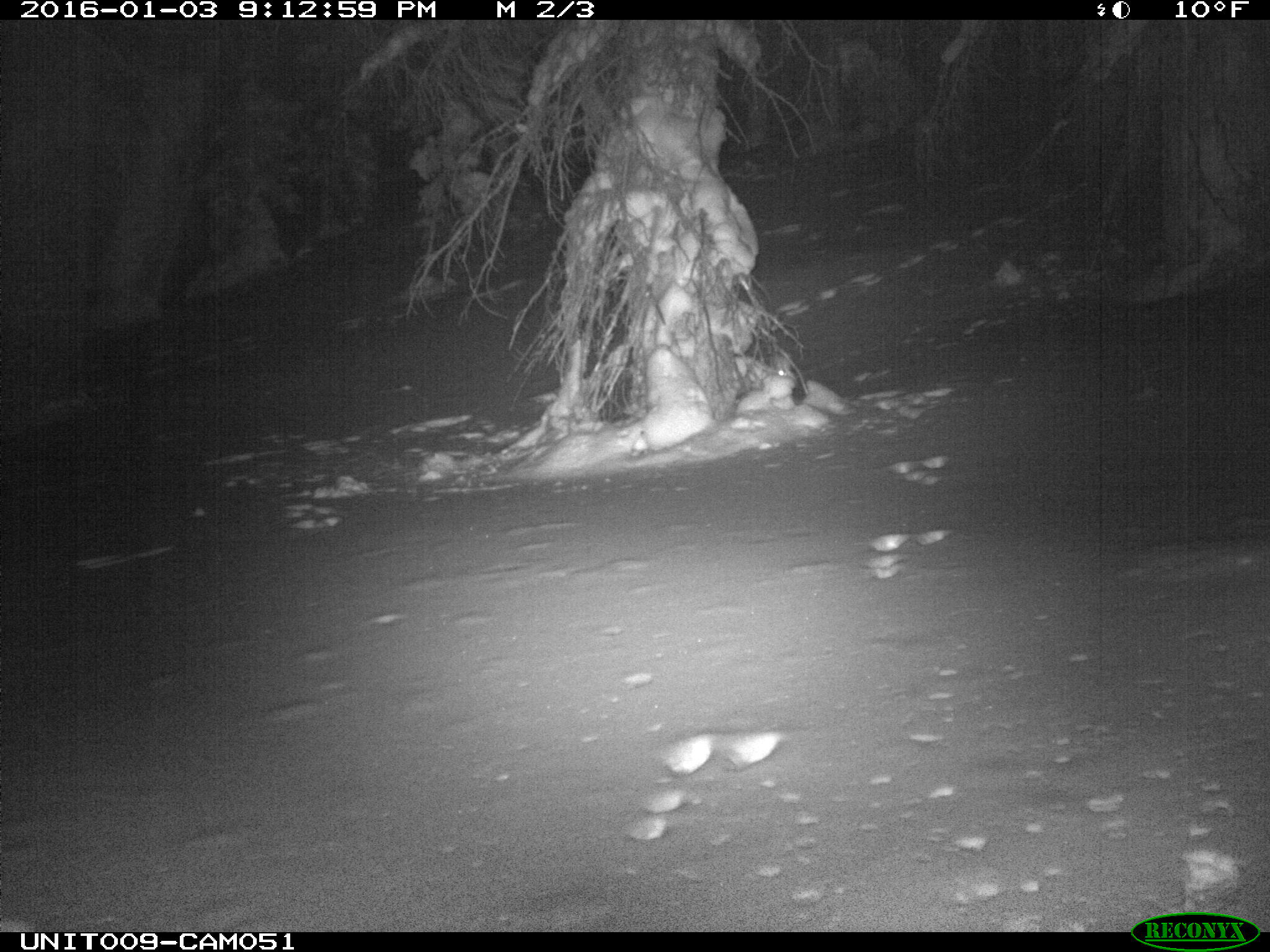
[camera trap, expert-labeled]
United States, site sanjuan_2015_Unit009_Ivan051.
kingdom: Animalia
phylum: Chordata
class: Mammalia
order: Lagomorpha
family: Leporidae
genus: Lepus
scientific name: Lepus americanus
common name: snowshoe hare